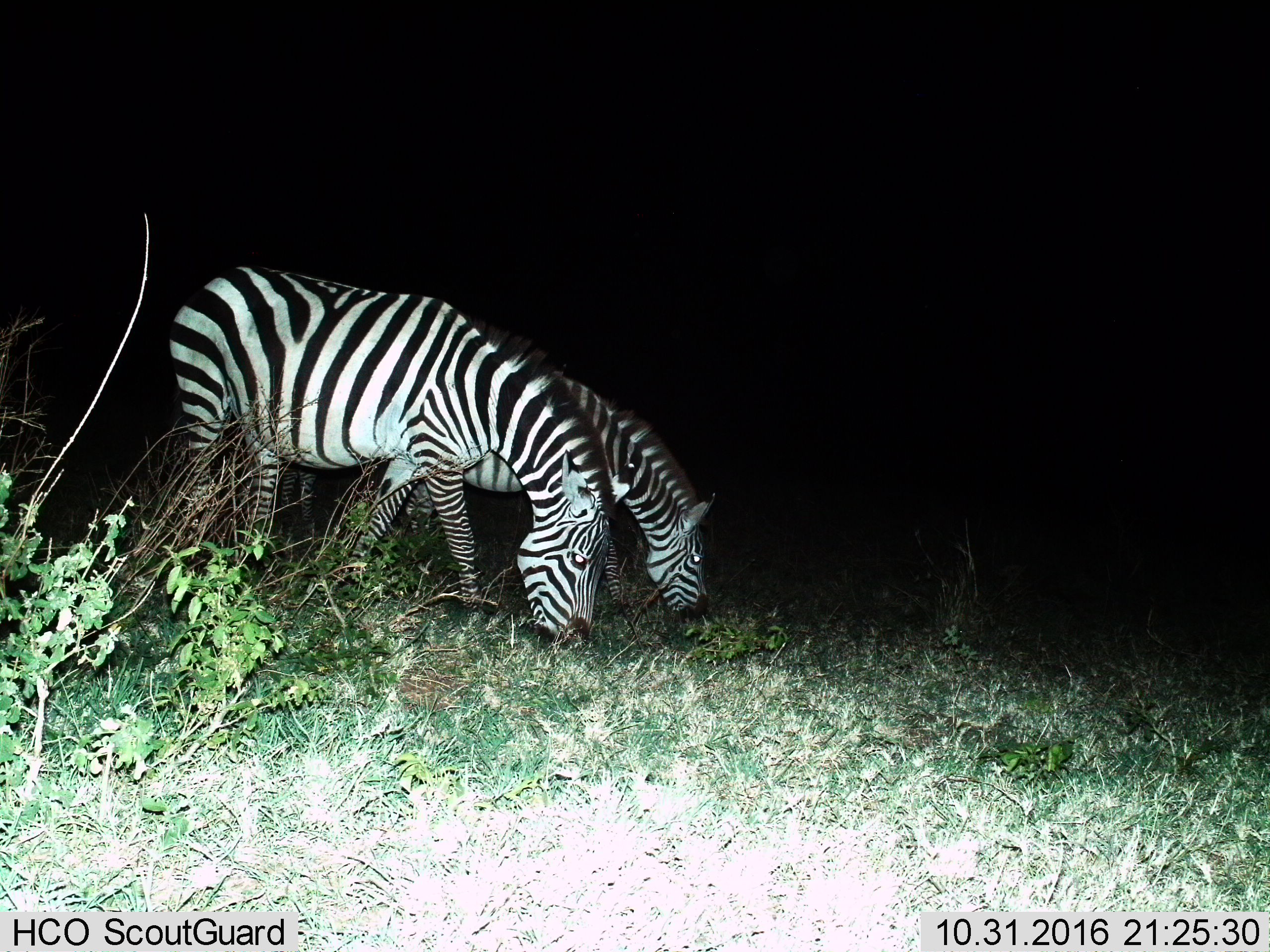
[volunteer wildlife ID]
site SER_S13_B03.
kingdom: Animalia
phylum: Chordata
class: Mammalia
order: Perissodactyla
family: Equidae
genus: Equus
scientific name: Equus quagga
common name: plains zebra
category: zebraplains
Zebraplains (plains zebra) (Equus quagga), count 2. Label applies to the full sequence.